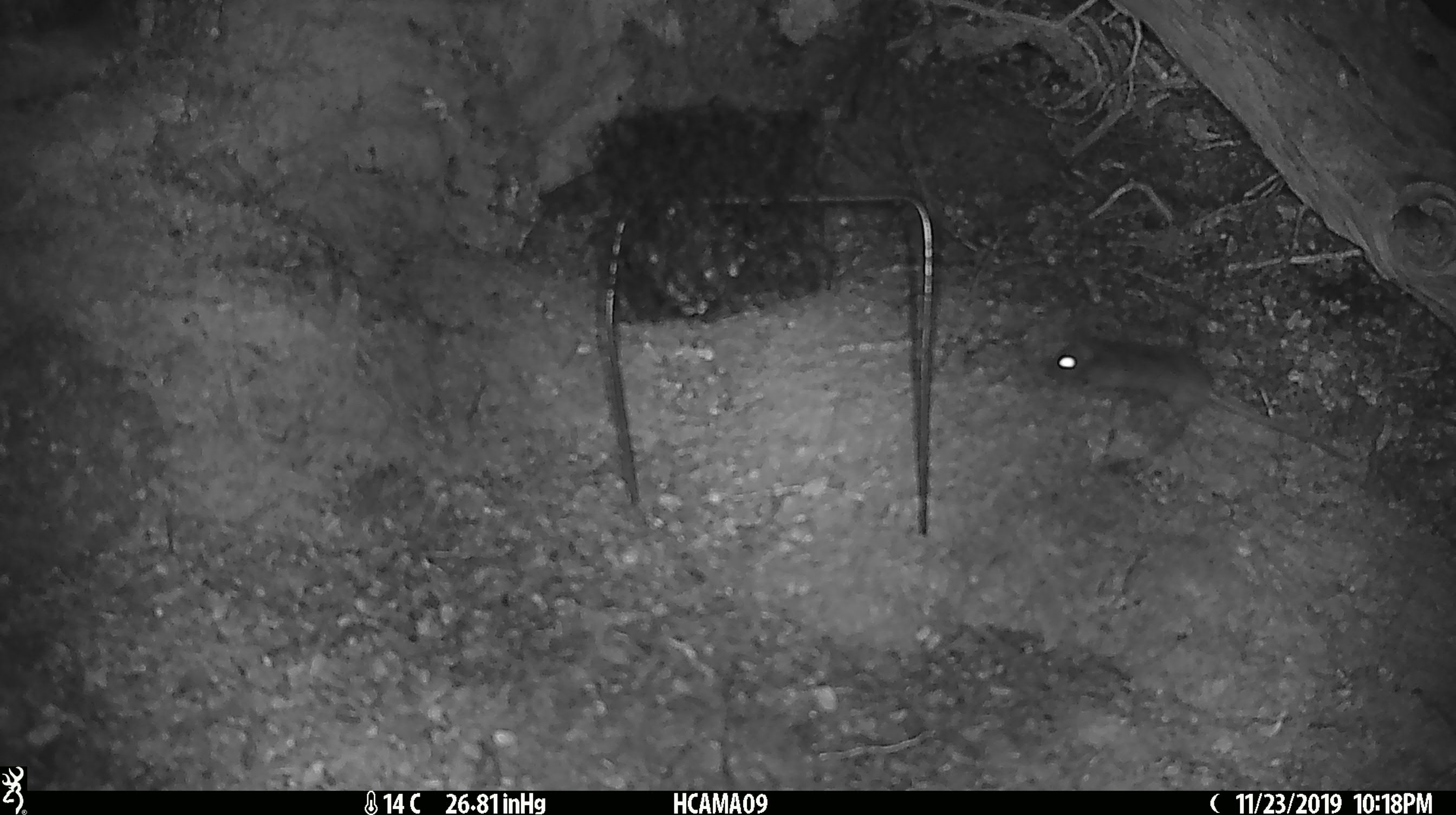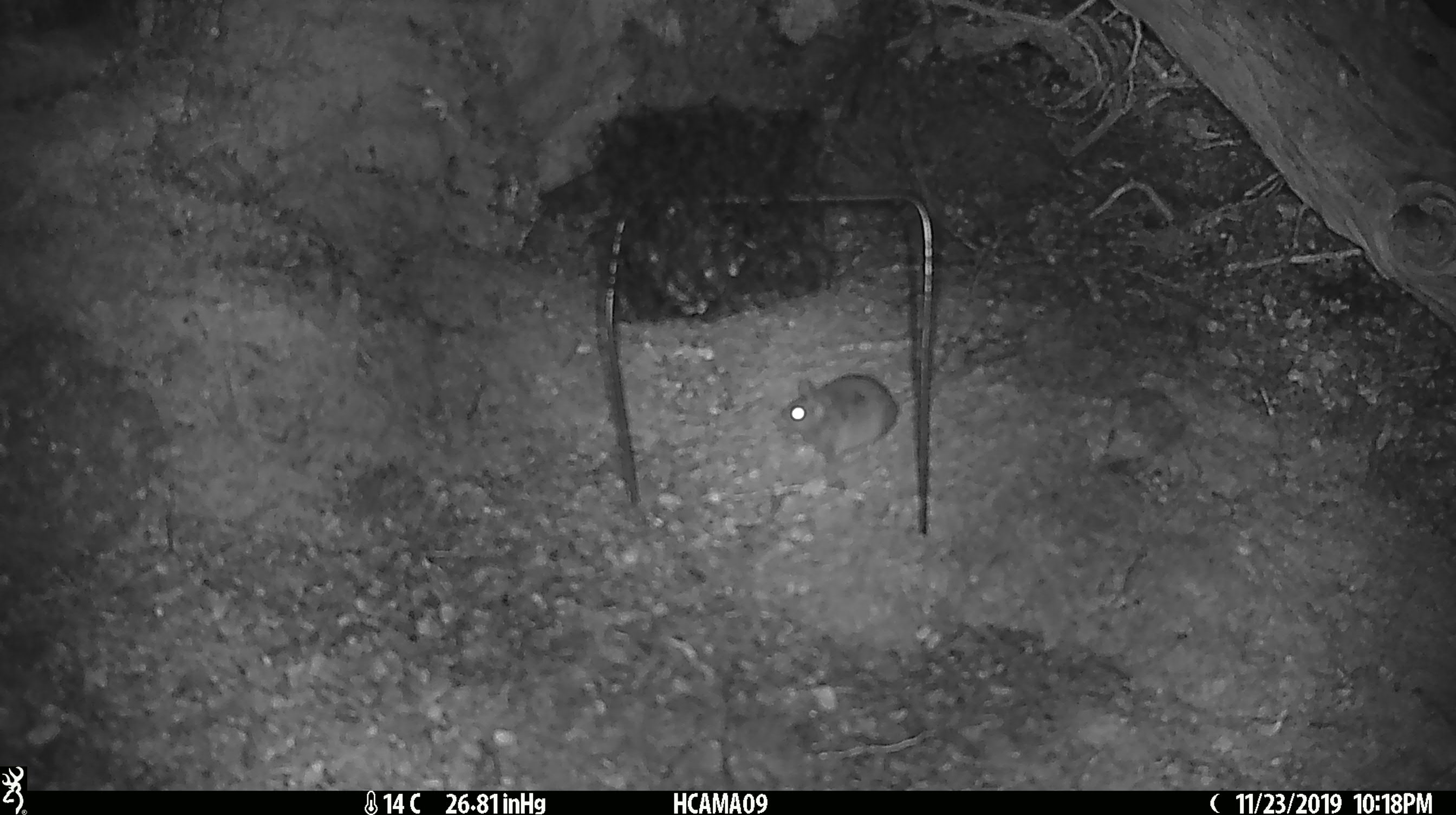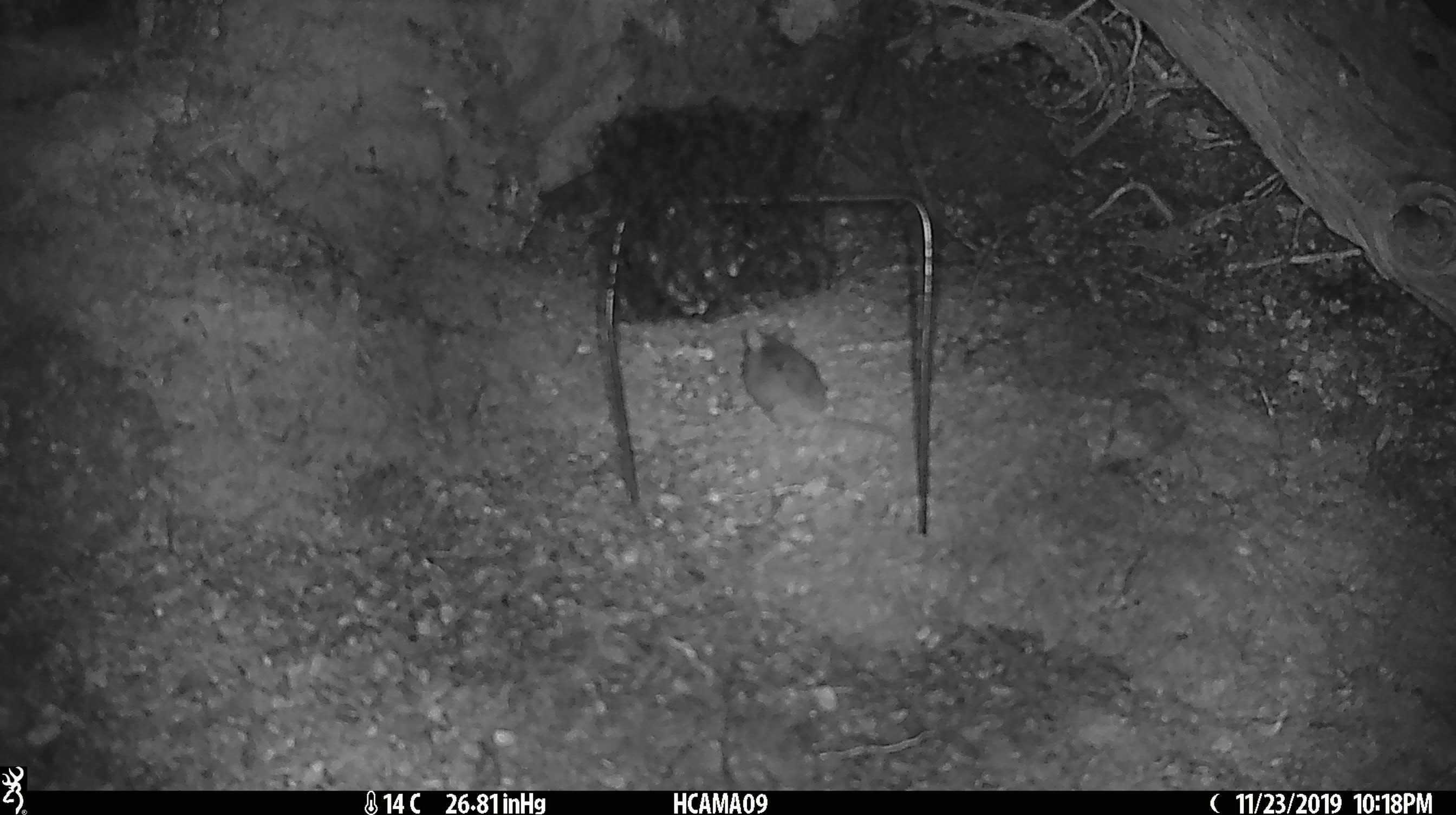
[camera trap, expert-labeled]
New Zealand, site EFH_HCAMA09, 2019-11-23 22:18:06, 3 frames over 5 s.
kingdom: Animalia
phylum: Chordata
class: Mammalia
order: Rodentia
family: Muridae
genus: Mus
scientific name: Mus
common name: mouse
Mouse (Mus).